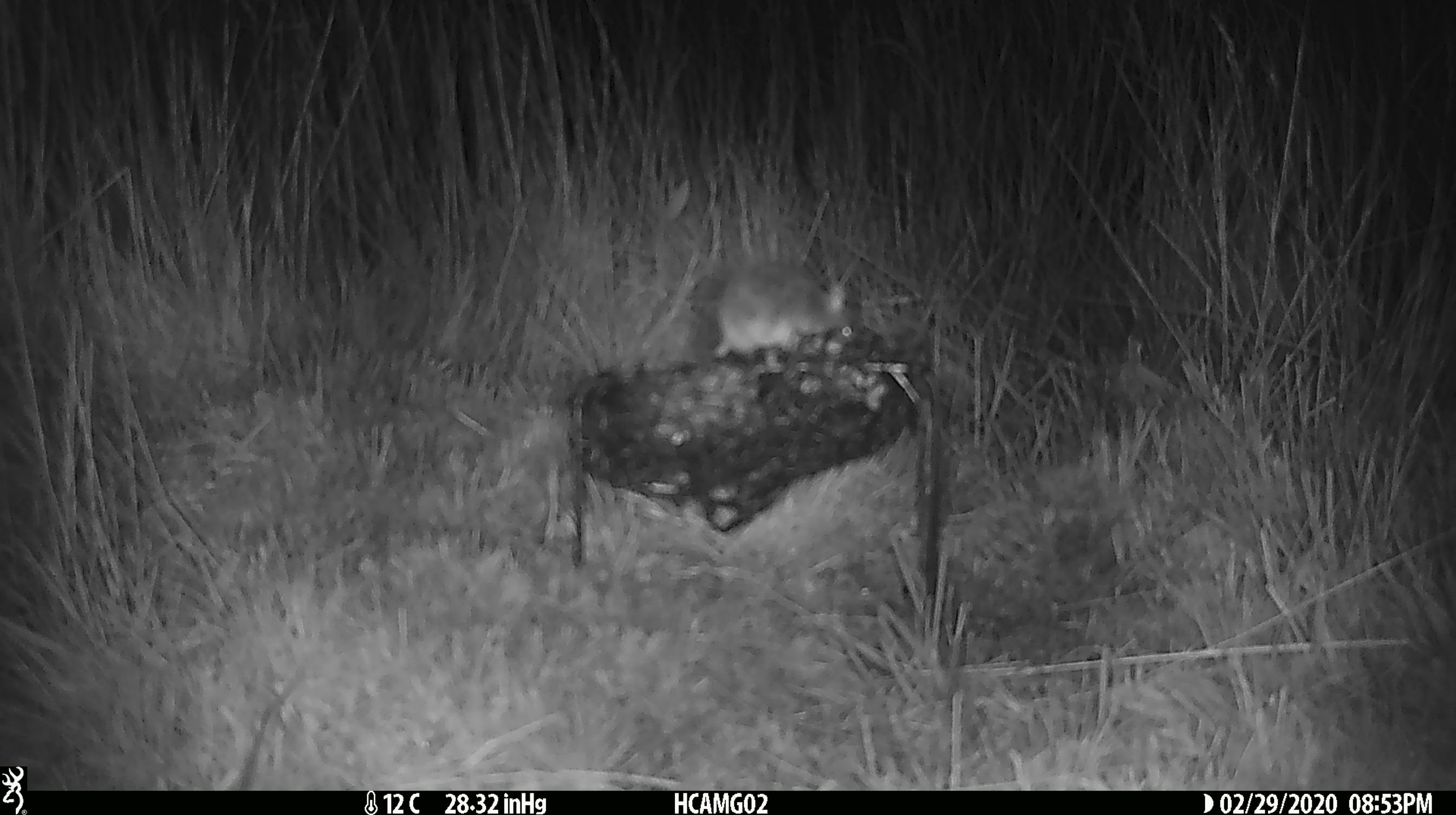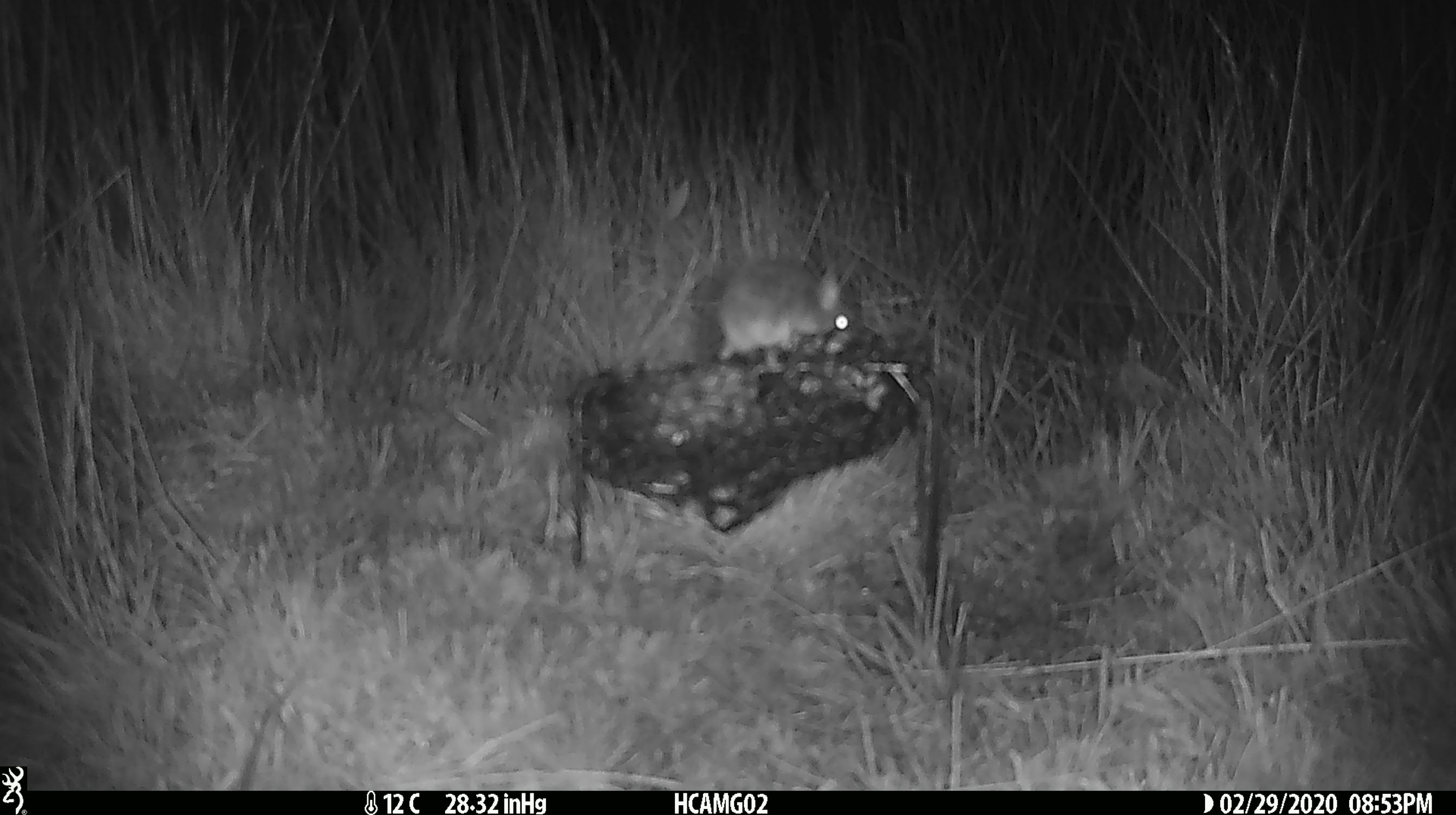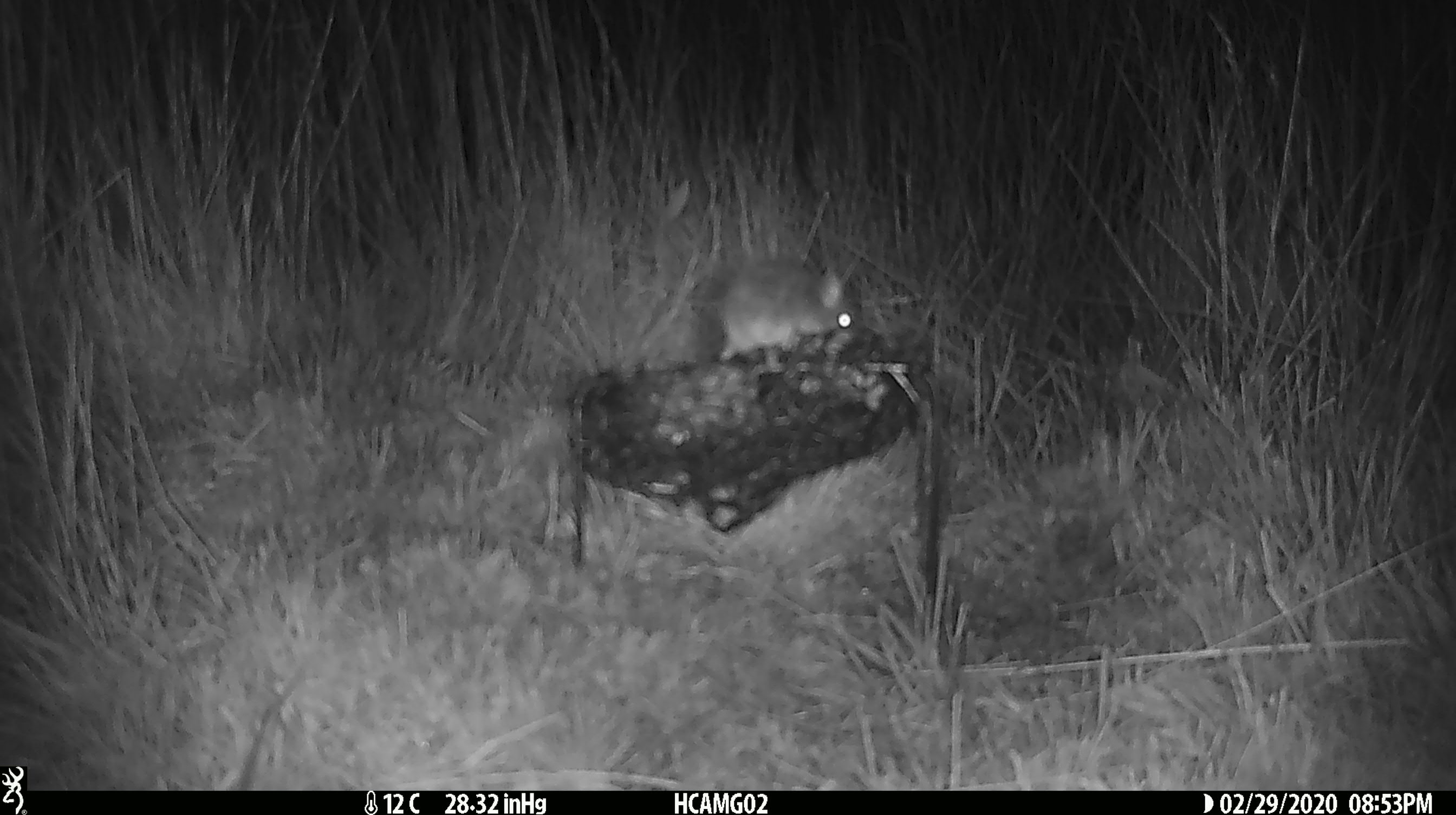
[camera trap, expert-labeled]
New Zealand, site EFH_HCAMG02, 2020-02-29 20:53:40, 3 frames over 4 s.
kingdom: Animalia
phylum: Chordata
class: Mammalia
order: Rodentia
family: Muridae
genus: Mus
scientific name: Mus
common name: mouse